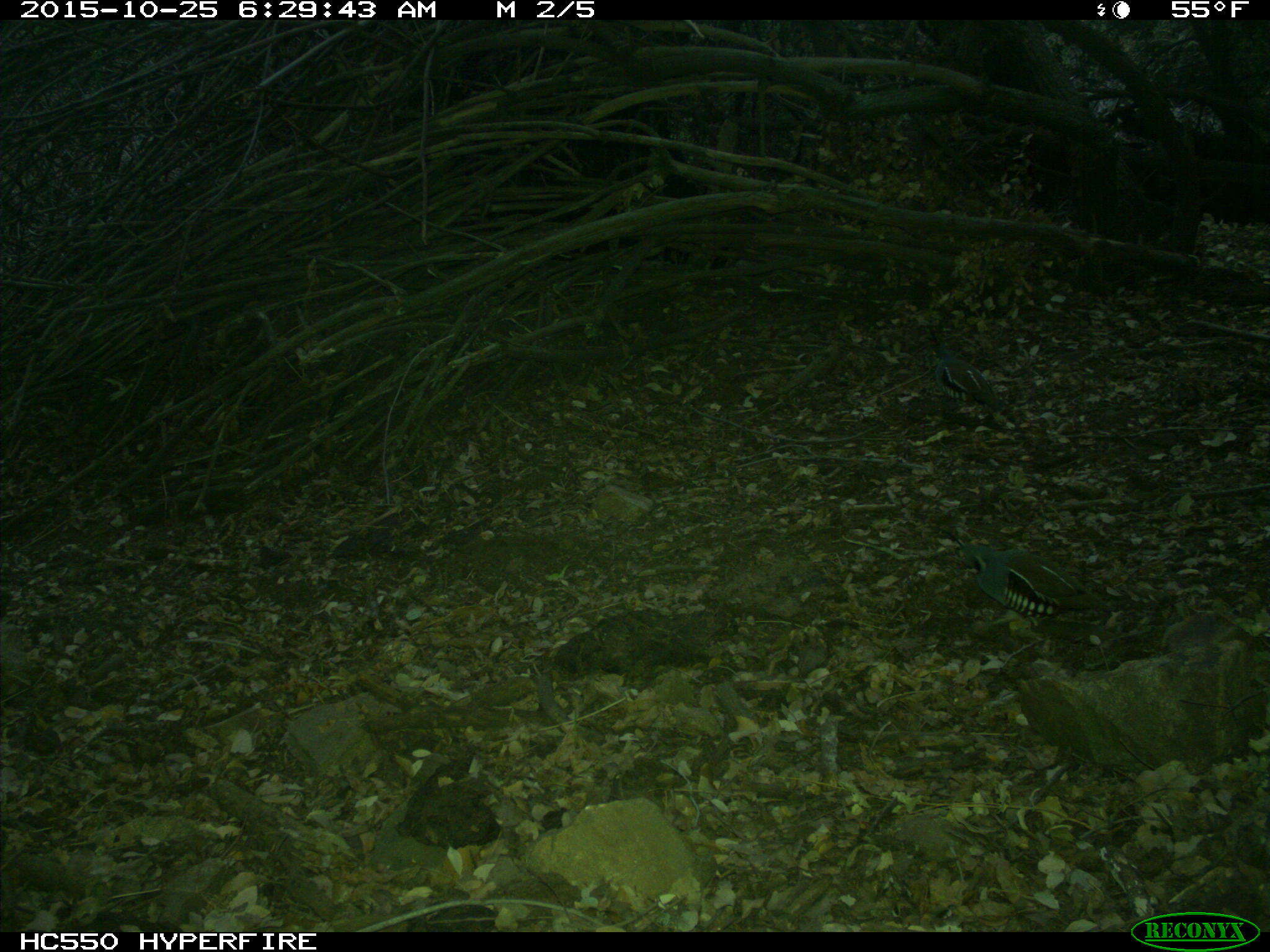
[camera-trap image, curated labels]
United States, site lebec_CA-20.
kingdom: Animalia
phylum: Chordata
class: Aves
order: Galliformes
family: Odontophoridae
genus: Callipepla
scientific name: Callipepla californica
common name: california quail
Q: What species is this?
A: Callipepla californica (california quail).